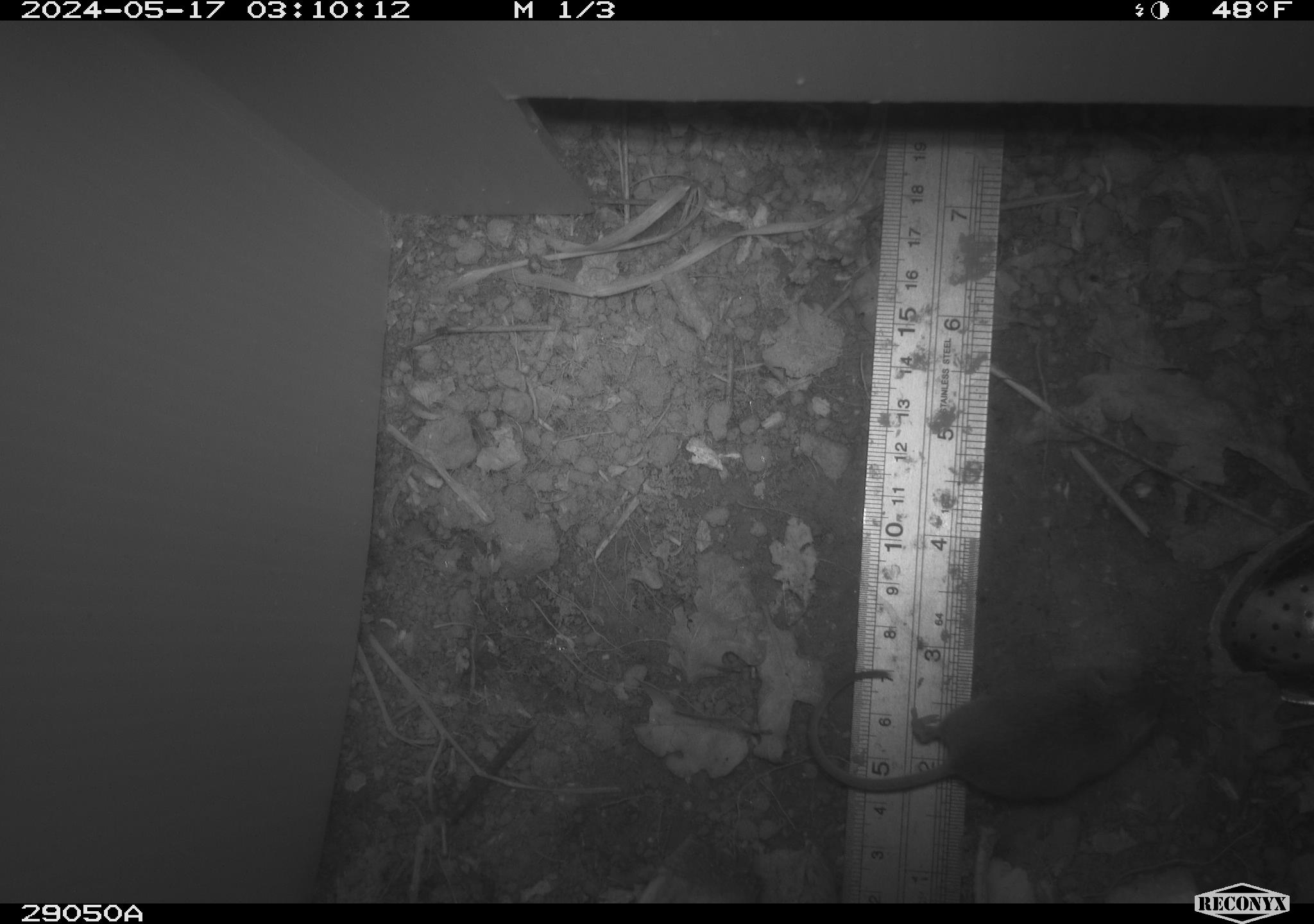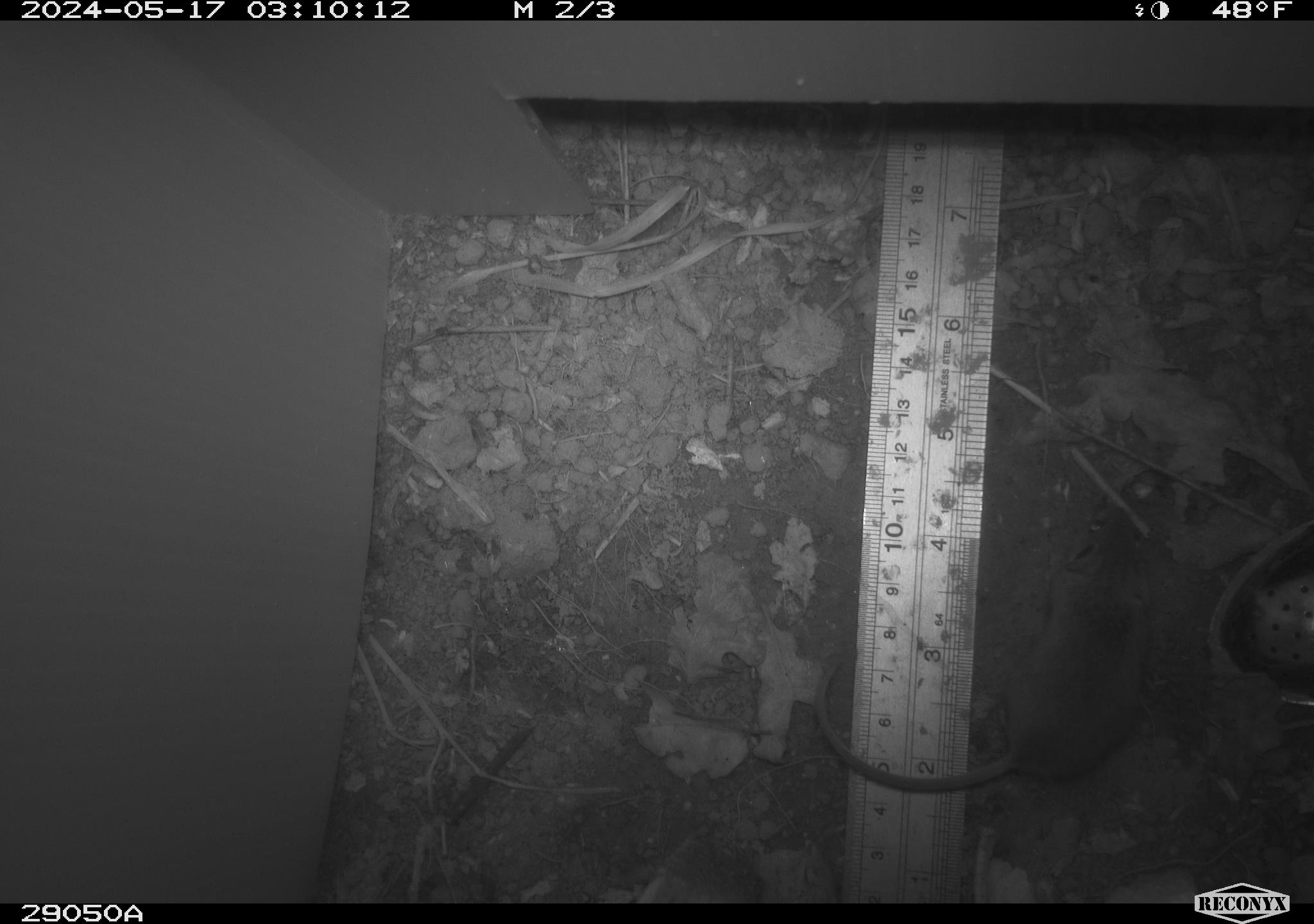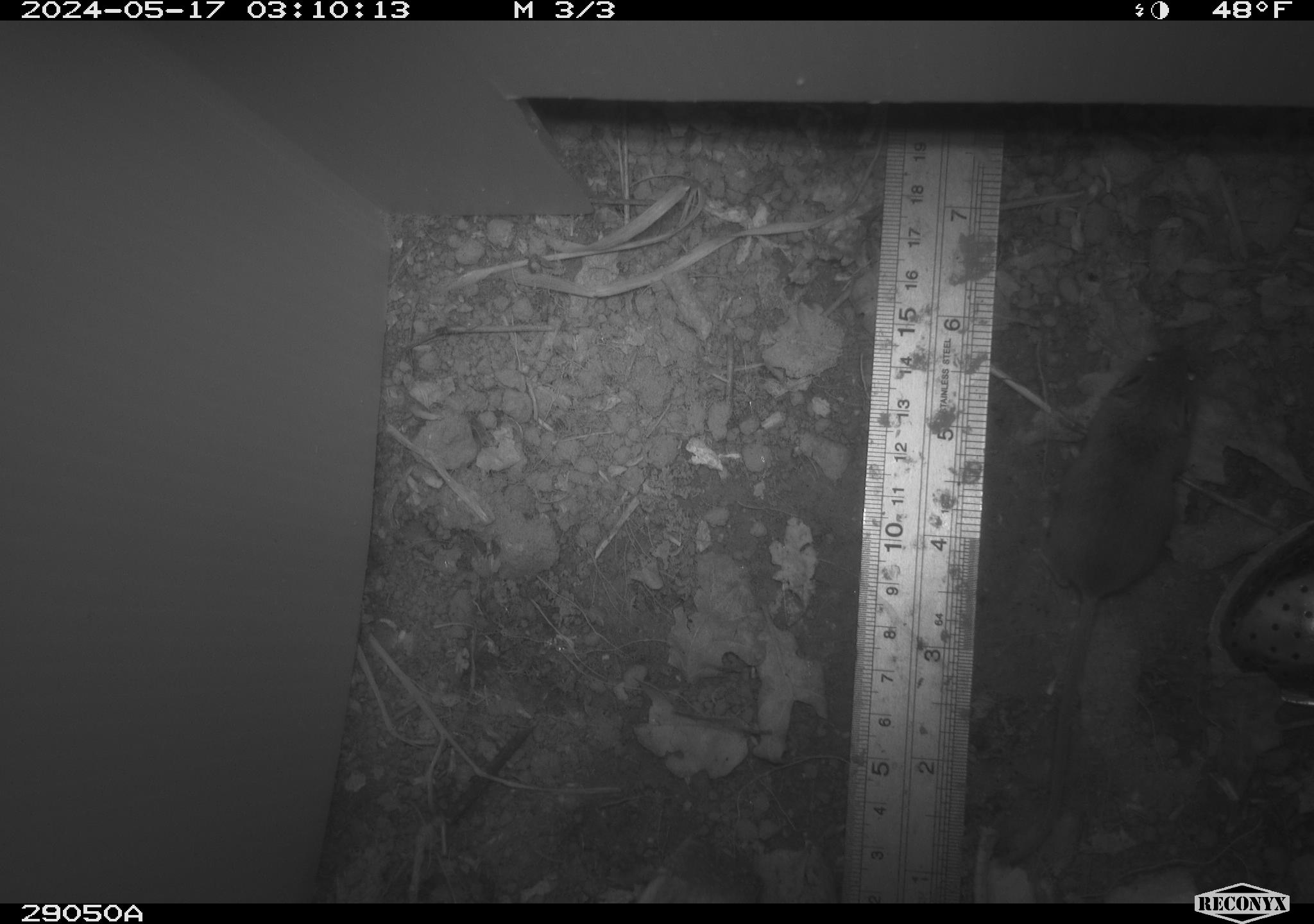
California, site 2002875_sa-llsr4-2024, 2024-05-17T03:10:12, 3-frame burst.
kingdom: Animalia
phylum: Chordata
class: Mammalia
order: Rodentia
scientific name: Rodentia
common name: mouse species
Mouse species (Rodentia).